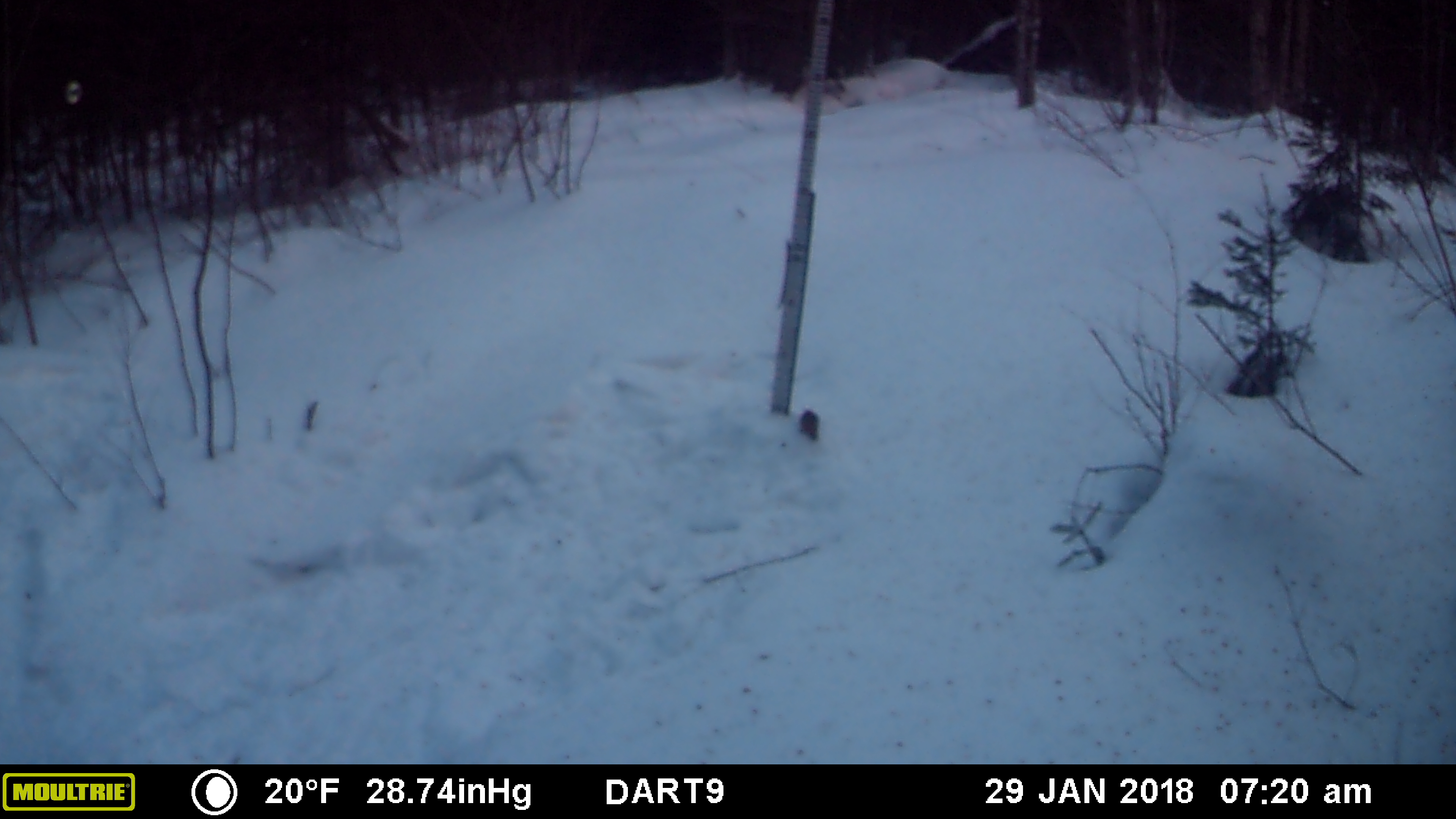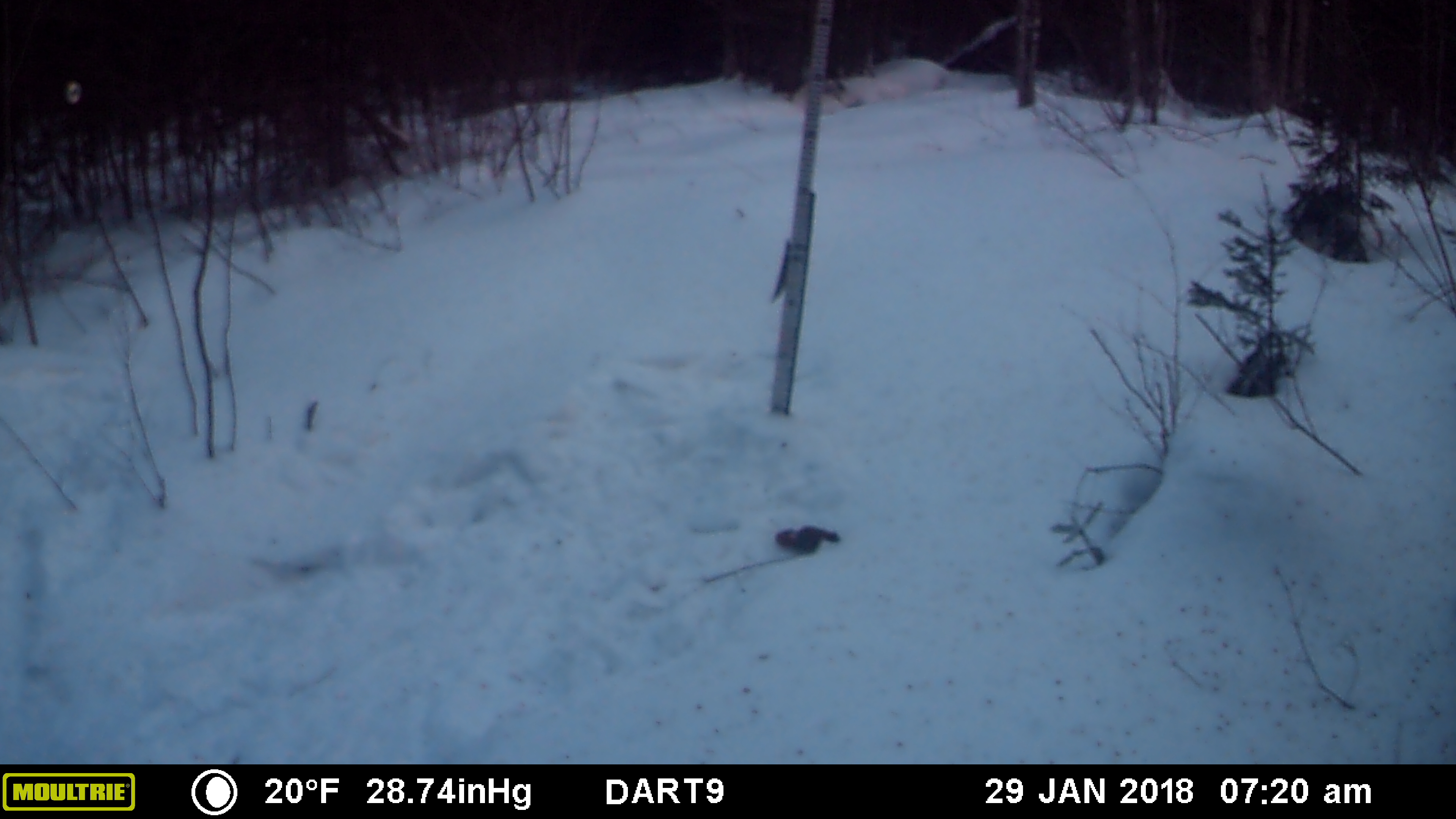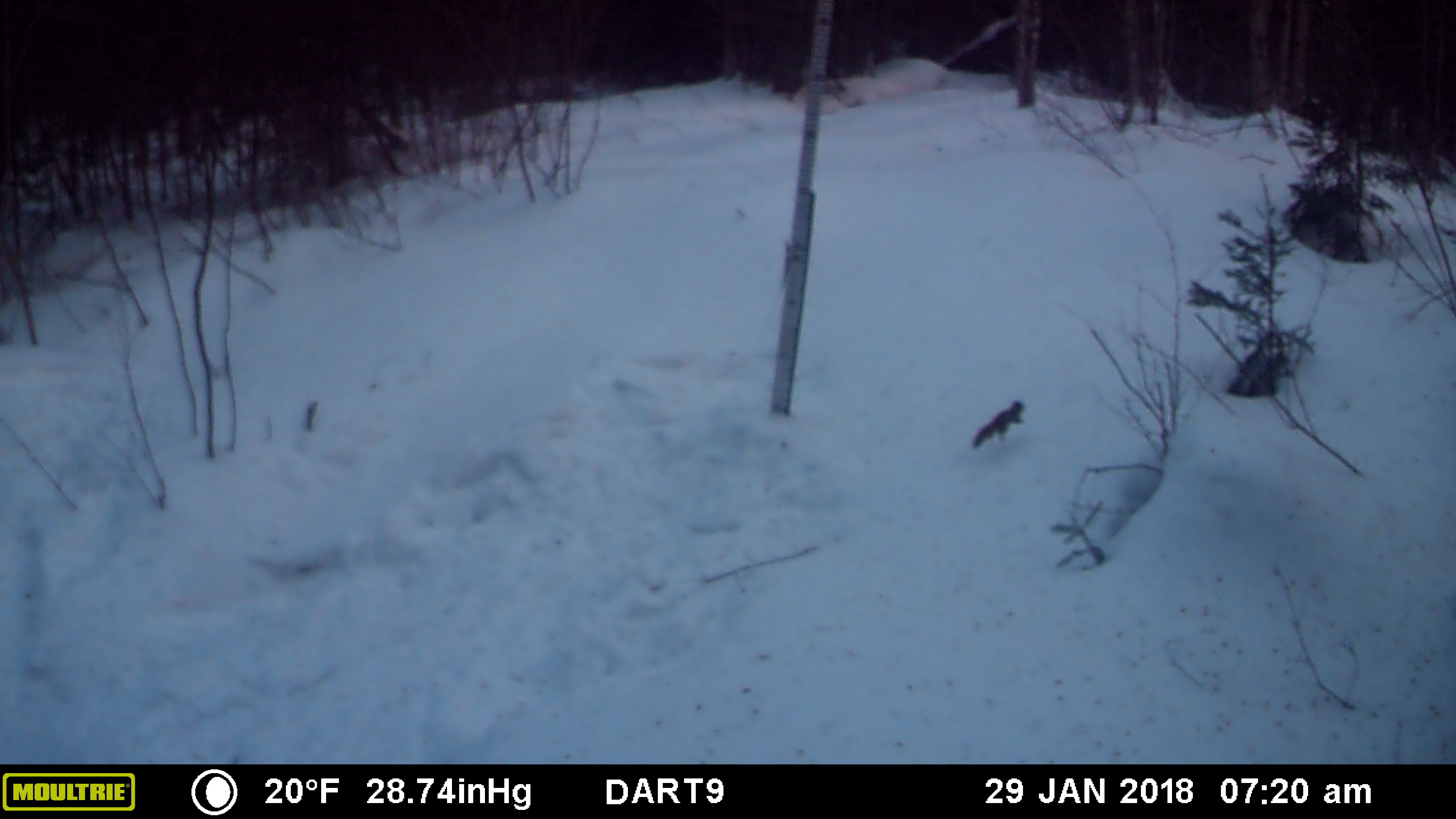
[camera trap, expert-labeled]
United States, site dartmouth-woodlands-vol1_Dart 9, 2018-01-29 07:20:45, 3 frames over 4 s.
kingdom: Animalia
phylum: Chordata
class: Mammalia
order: Rodentia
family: Sciuridae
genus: Tamiasciurus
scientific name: Tamiasciurus hudsonicus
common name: red squirrel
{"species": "red squirrel (Tamiasciurus hudsonicus)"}